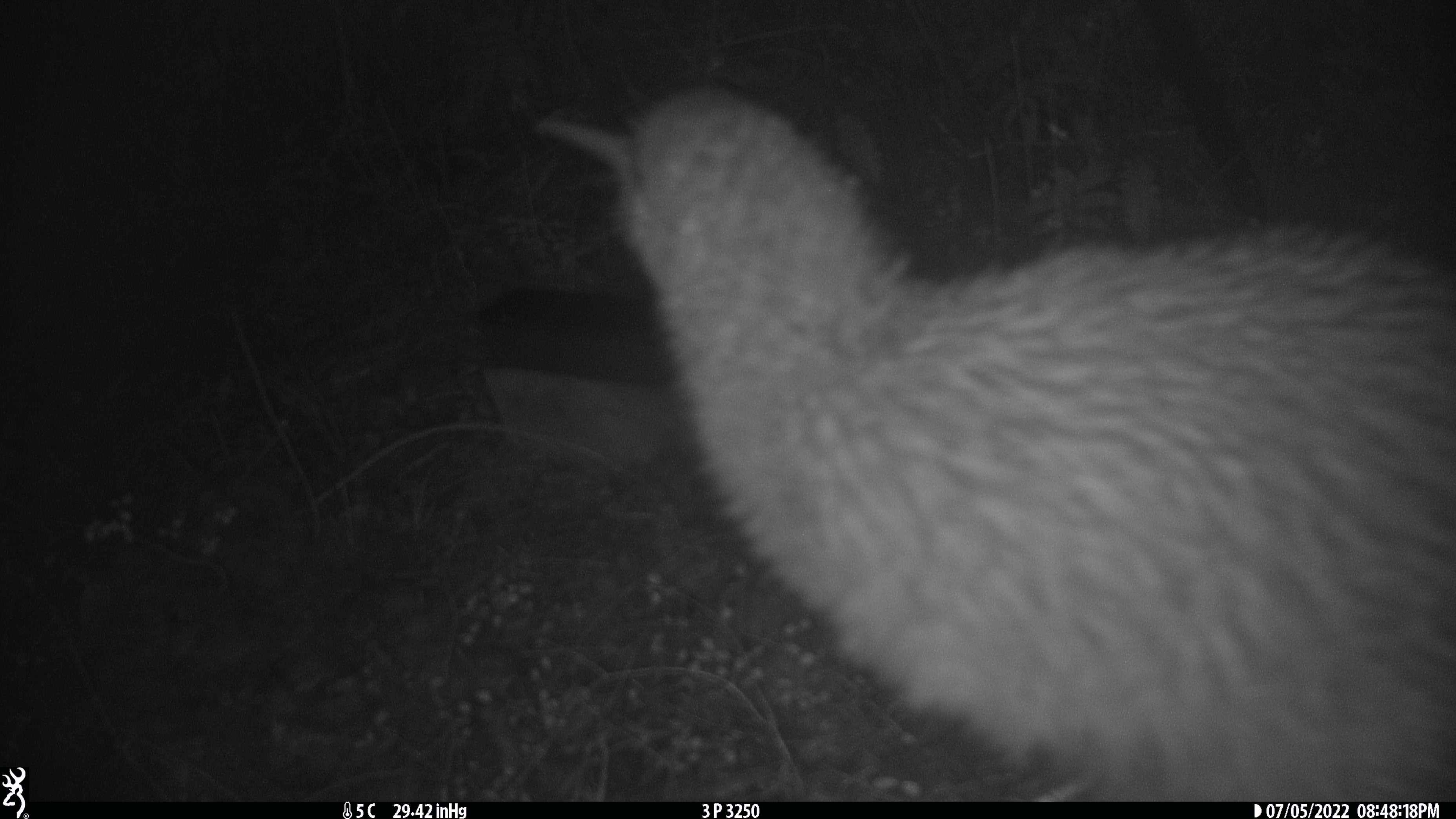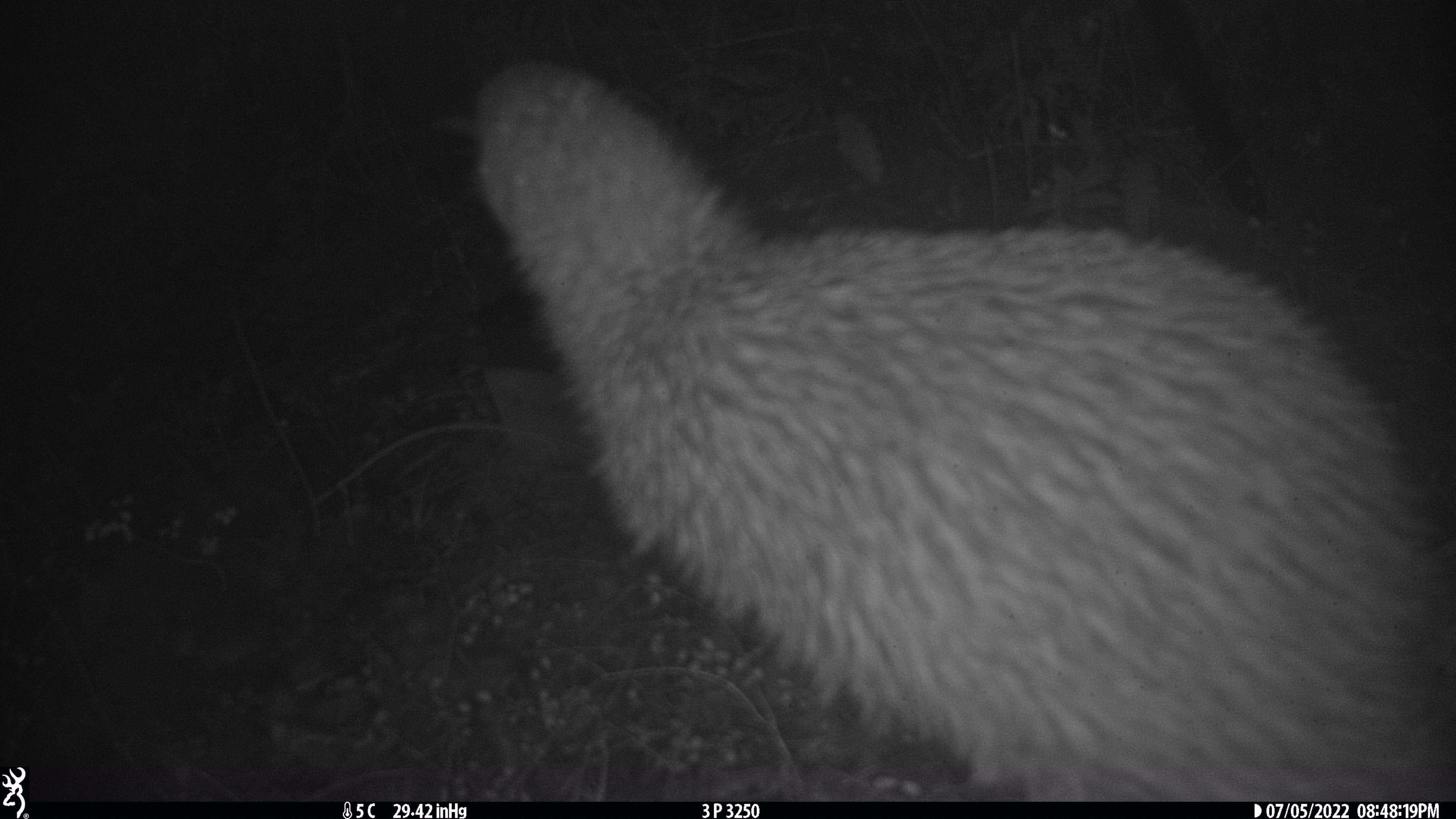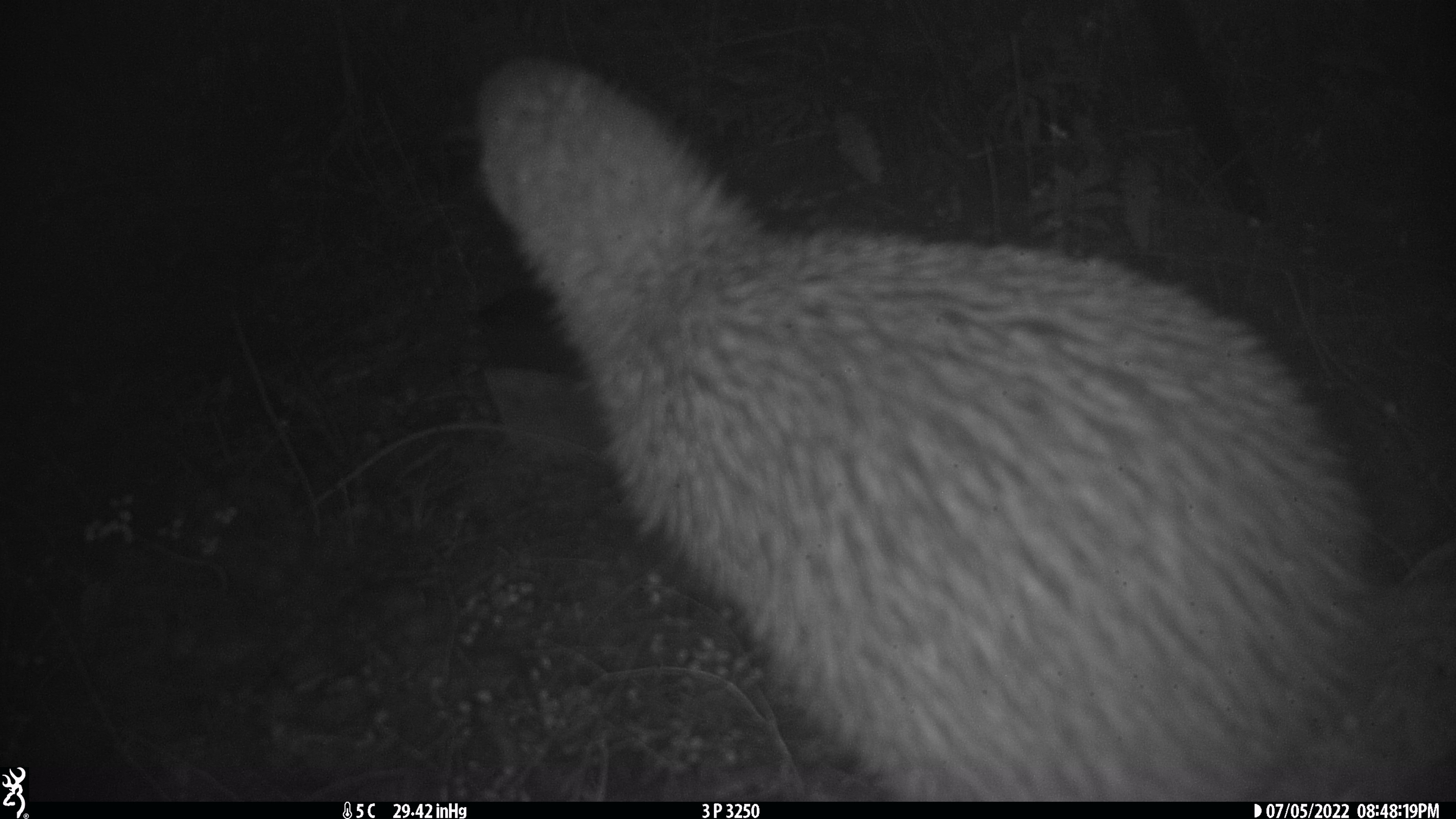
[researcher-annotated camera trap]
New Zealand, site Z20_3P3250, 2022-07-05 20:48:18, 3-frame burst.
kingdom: Animalia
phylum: Chordata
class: Aves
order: Apterygiformes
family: Apterygidae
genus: Apteryx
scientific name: Apteryx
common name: kiwi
Kiwi (Apteryx).